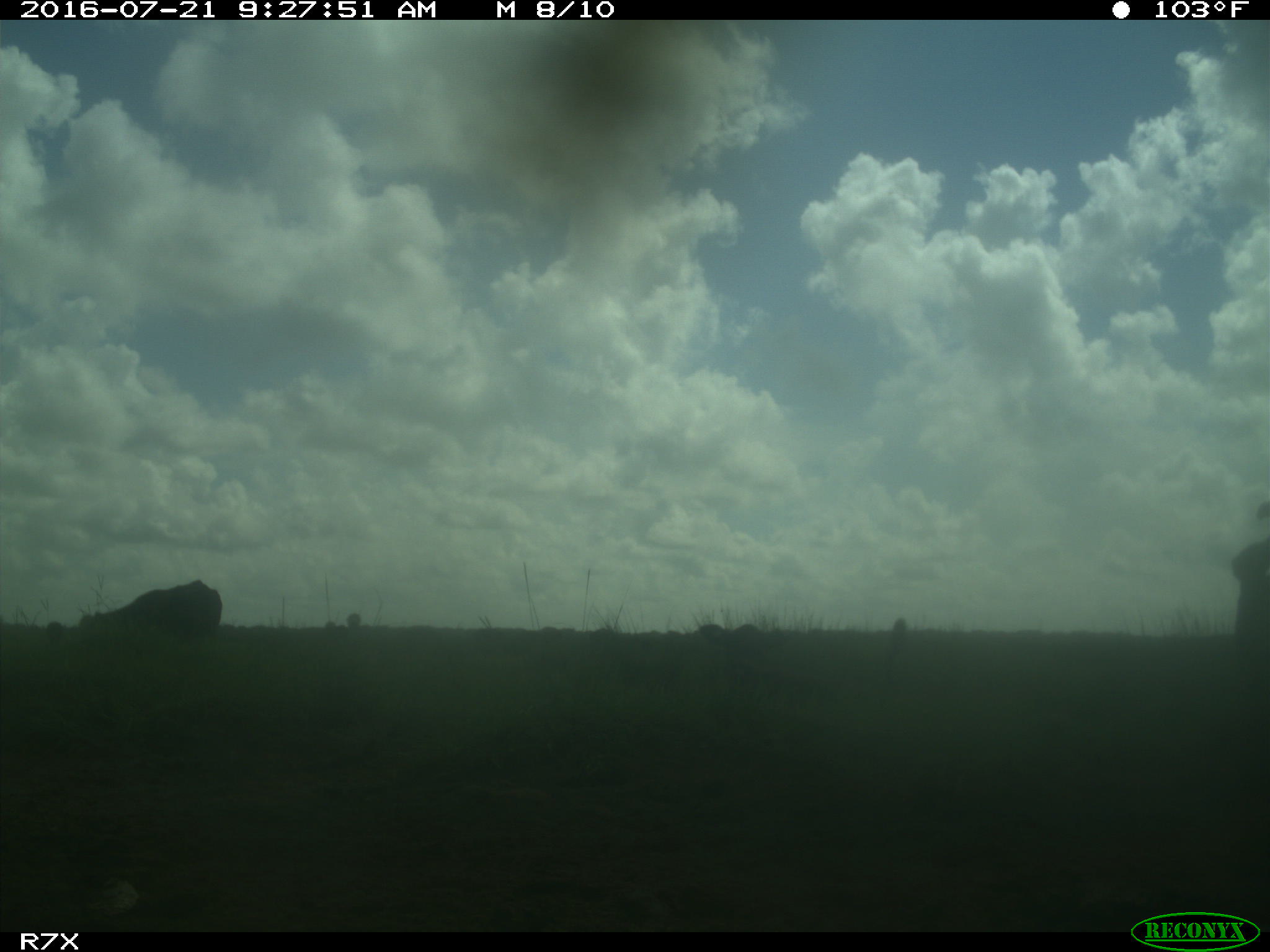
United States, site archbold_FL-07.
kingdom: Animalia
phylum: Chordata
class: Mammalia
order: Artiodactyla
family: Bovidae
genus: Bos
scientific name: Bos taurus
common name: domestic cow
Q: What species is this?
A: Bos taurus (domestic cow).